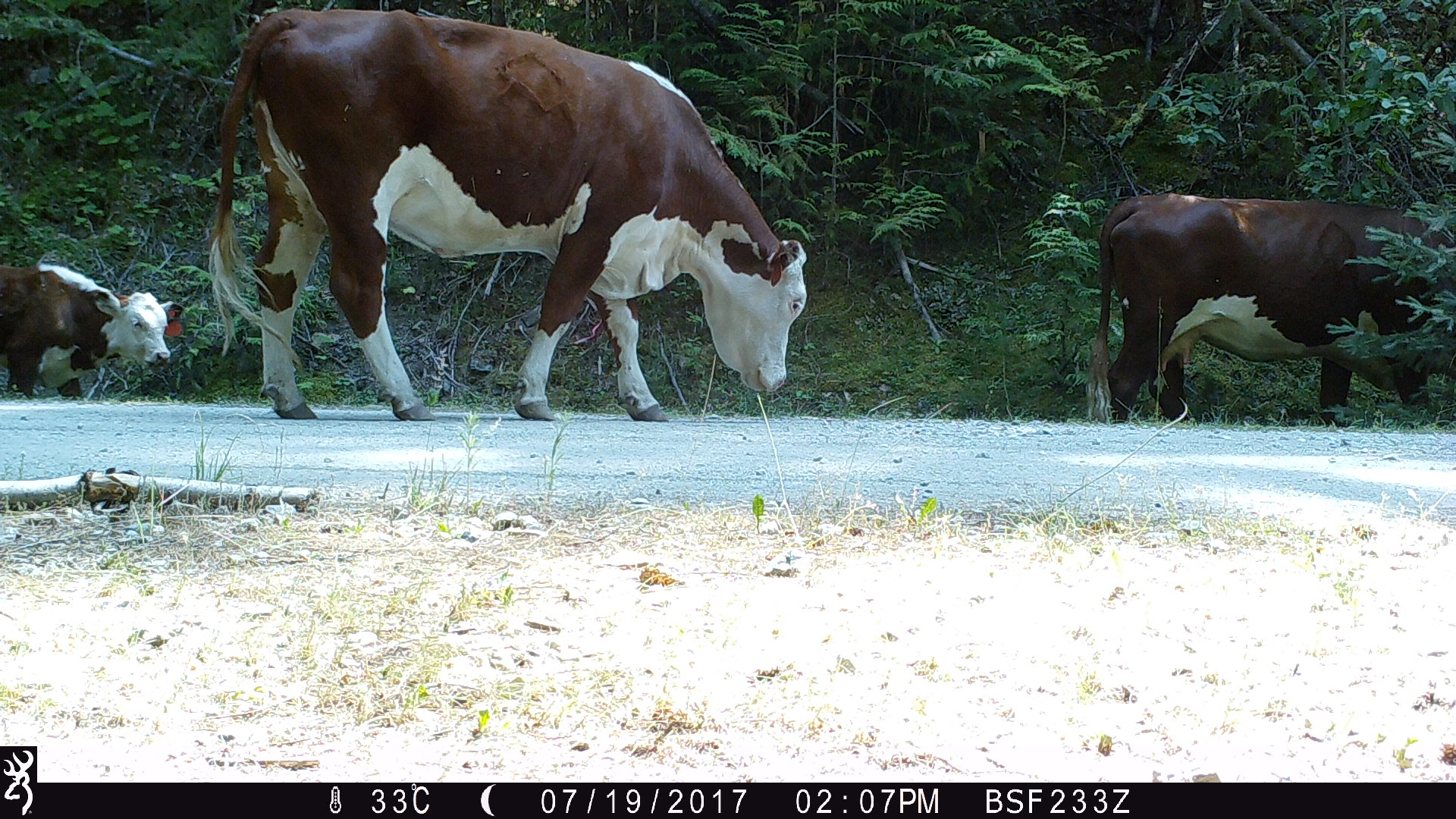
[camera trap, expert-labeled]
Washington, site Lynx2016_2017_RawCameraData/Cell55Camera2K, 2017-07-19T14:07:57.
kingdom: Animalia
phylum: Chordata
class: Mammalia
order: Artiodactyla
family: Bovidae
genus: Bos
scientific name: Bos taurus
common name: domestic cattle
Domestic cattle (Bos taurus). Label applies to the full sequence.